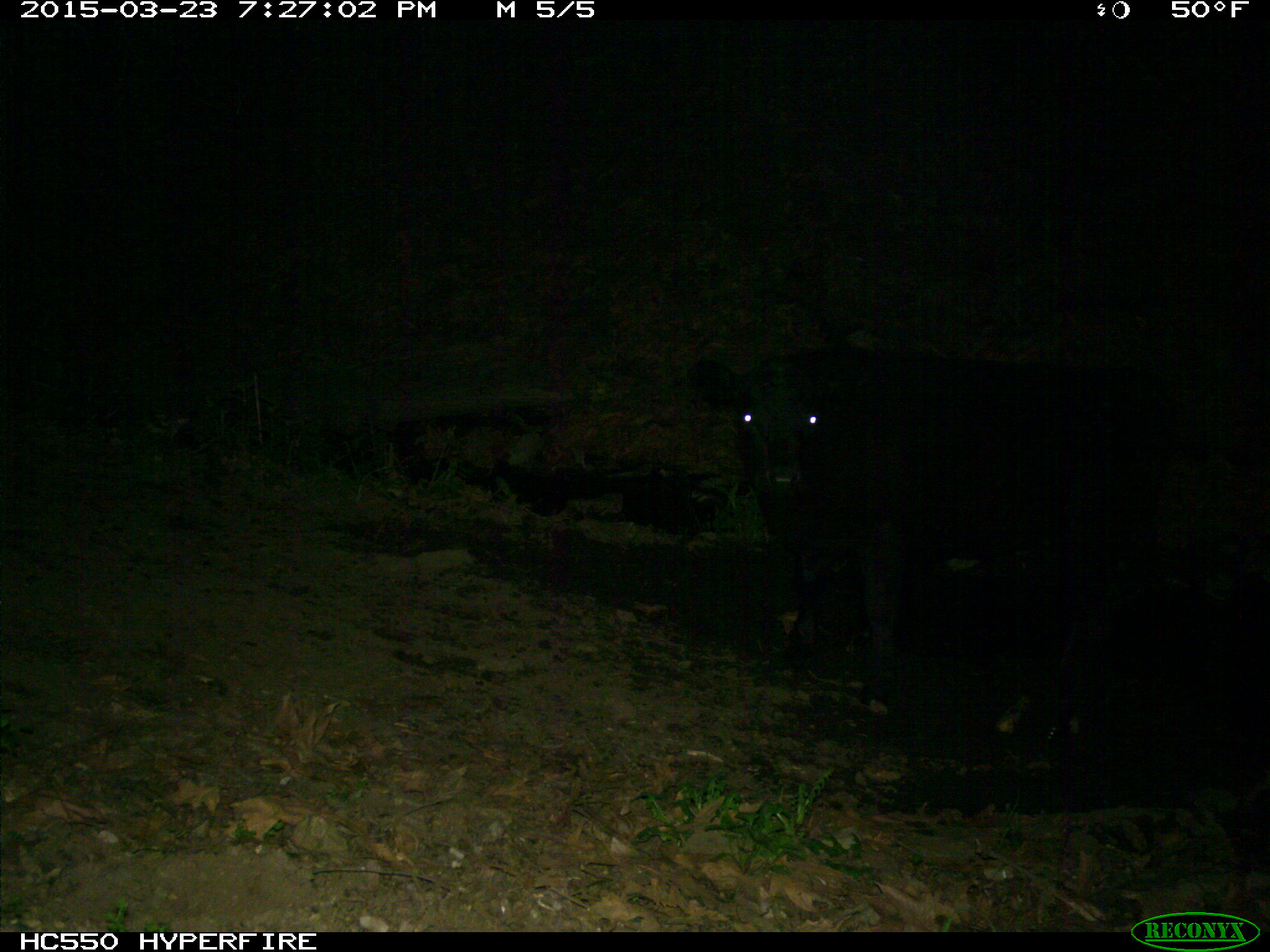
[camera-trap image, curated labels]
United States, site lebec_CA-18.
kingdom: Animalia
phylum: Chordata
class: Mammalia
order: Artiodactyla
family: Bovidae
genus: Bos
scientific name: Bos taurus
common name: domestic cow